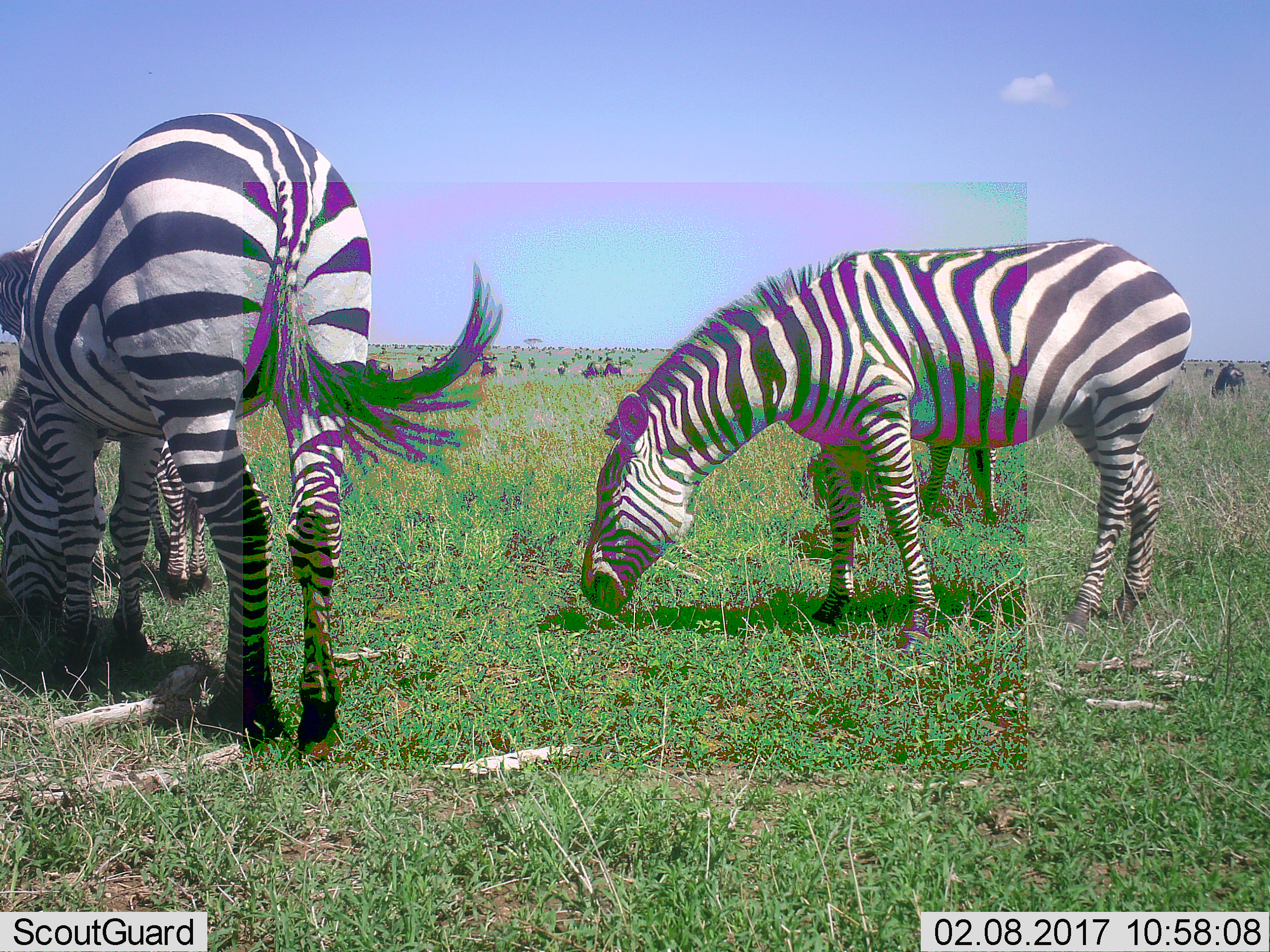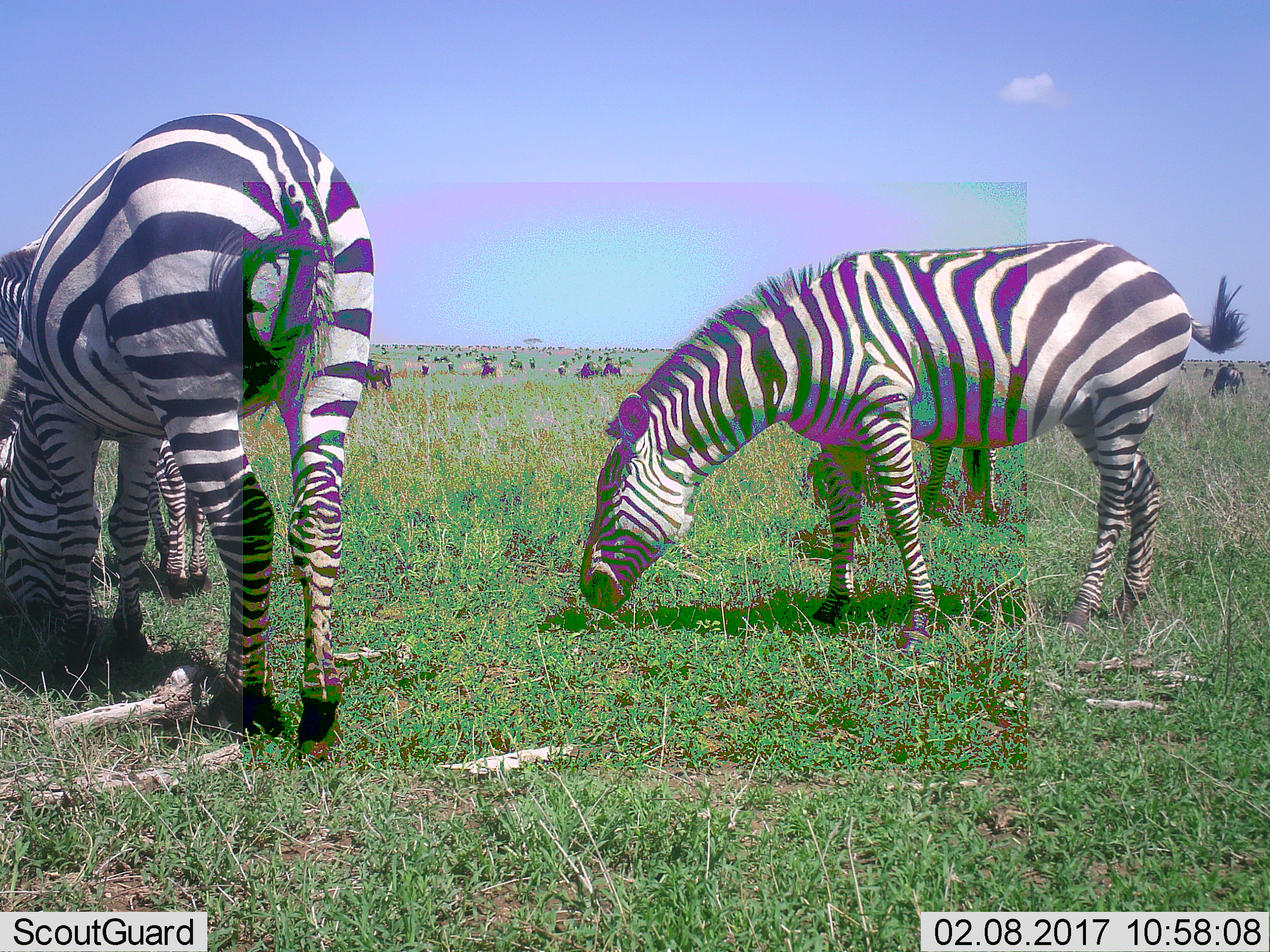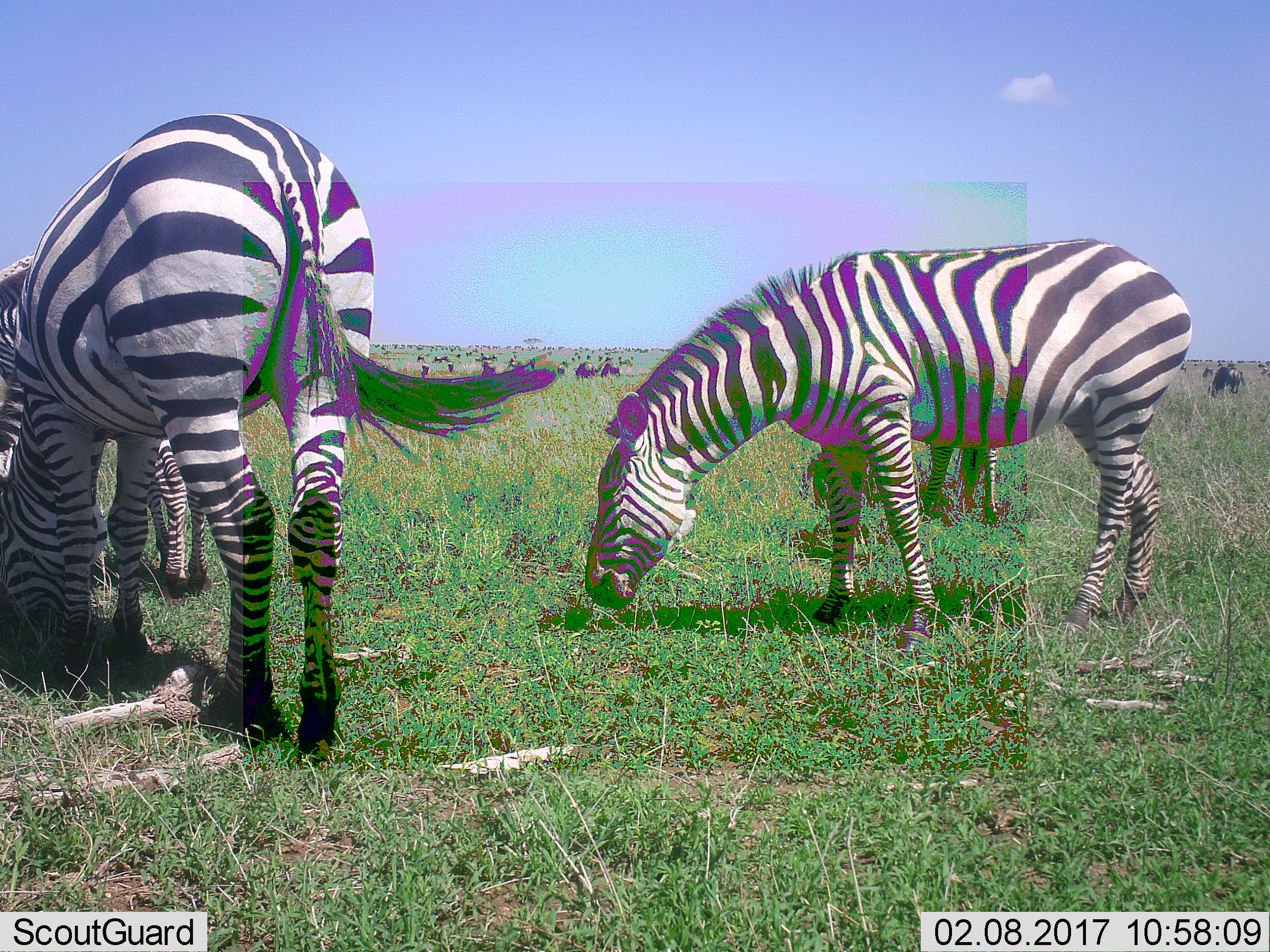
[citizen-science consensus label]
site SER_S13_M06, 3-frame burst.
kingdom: Animalia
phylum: Chordata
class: Mammalia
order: Perissodactyla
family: Equidae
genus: Equus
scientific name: Equus quagga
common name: plains zebra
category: zebraplains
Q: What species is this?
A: Zebraplains (plains zebra) (Equus quagga).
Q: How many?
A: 4.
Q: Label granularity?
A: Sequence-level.